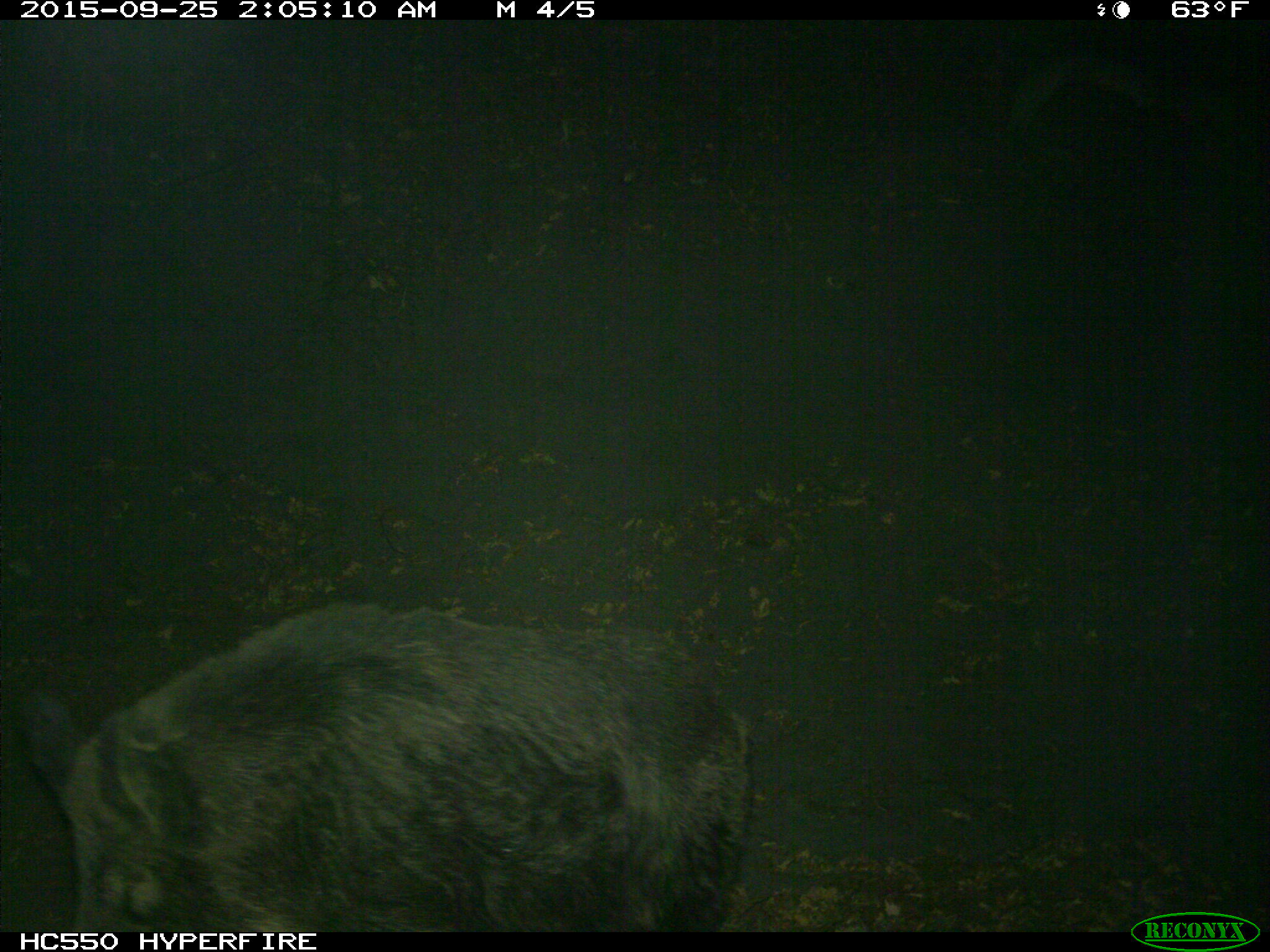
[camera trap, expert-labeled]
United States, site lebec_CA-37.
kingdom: Animalia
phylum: Chordata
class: Mammalia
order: Artiodactyla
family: Suidae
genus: Sus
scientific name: Sus scrofa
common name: wild boar